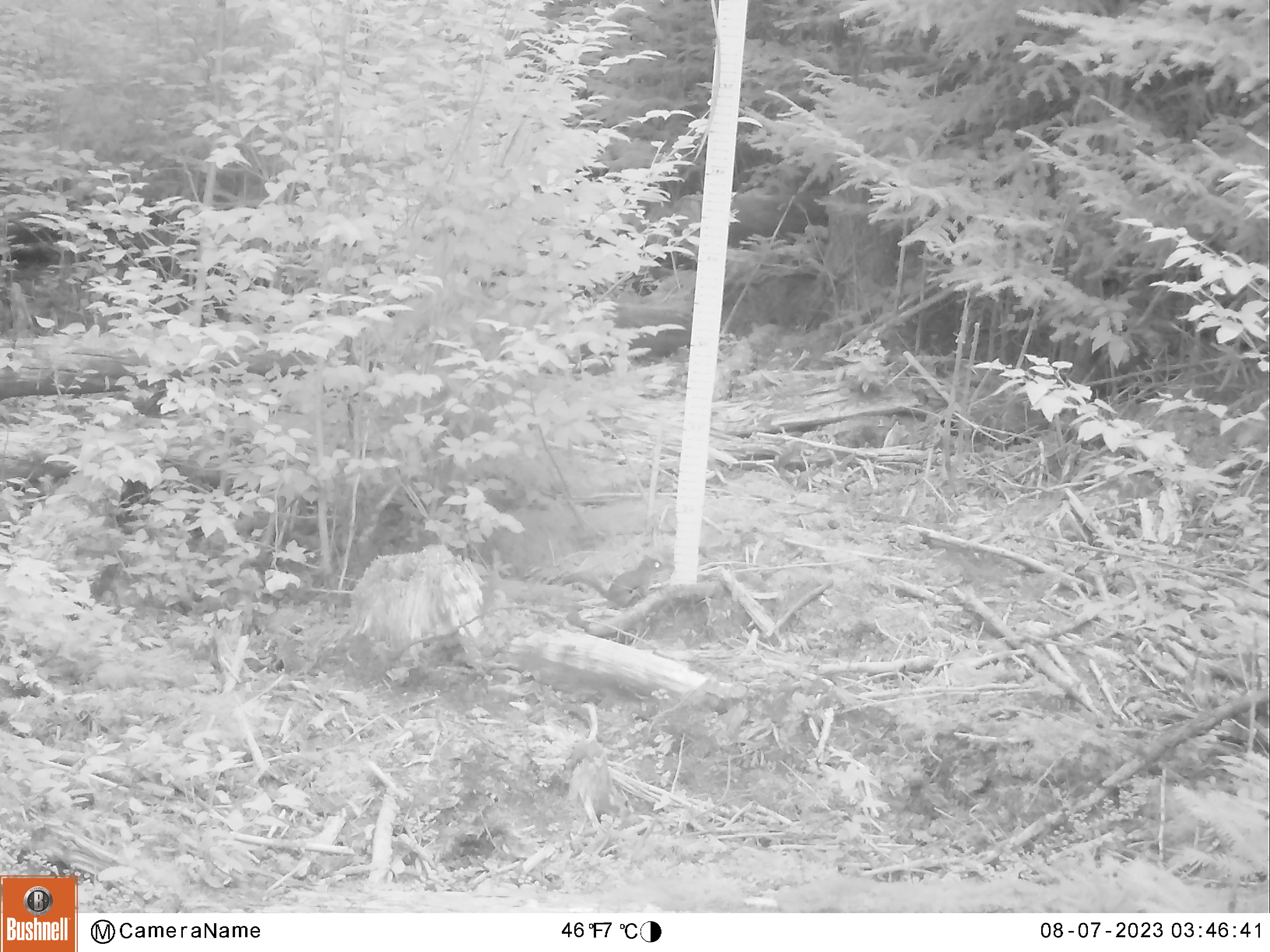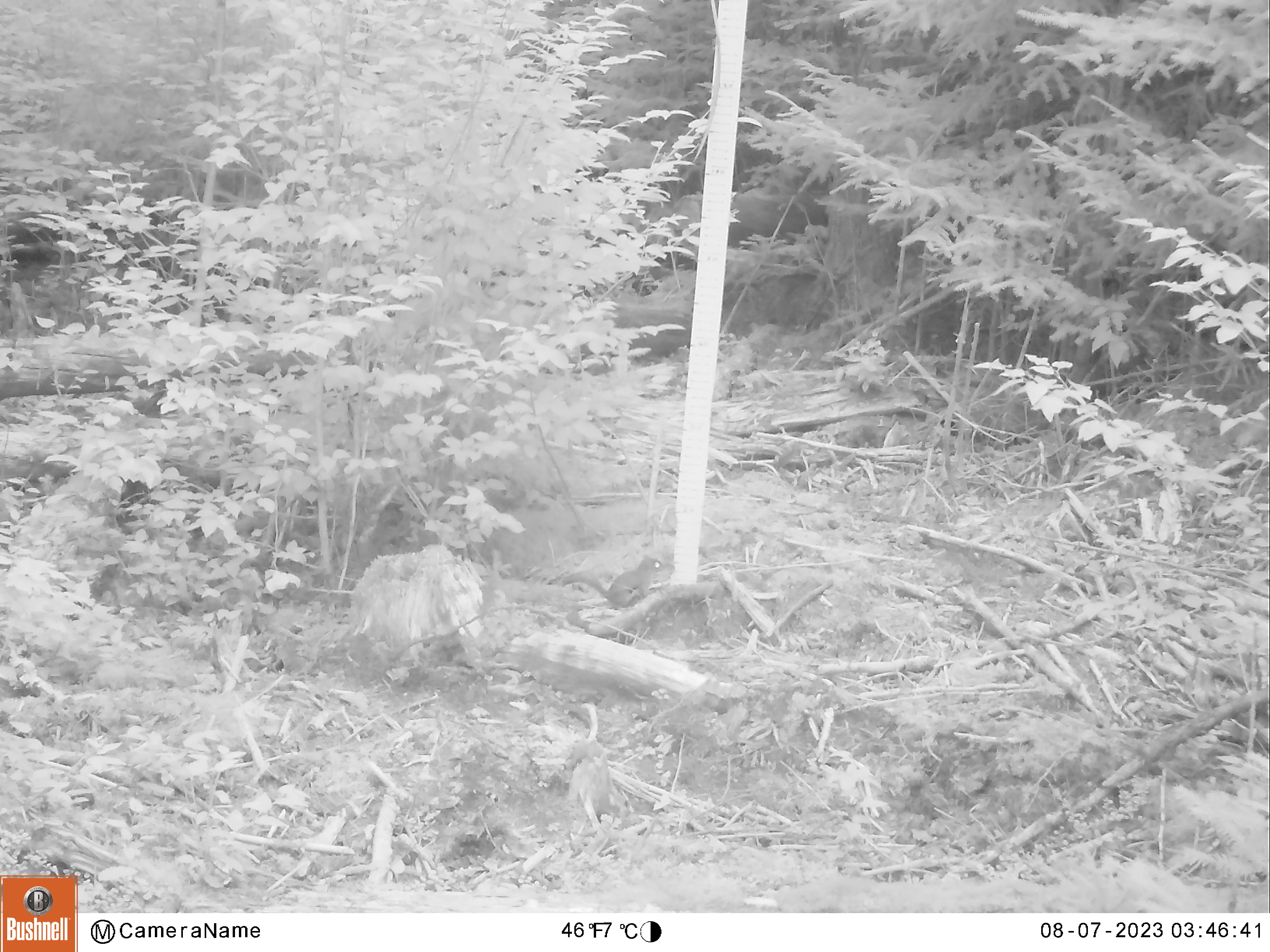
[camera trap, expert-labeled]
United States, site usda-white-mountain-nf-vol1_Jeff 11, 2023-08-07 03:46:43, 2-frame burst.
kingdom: Animalia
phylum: Chordata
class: Mammalia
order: Rodentia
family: Sciuridae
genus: Tamiasciurus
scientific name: Tamiasciurus hudsonicus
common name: red squirrel